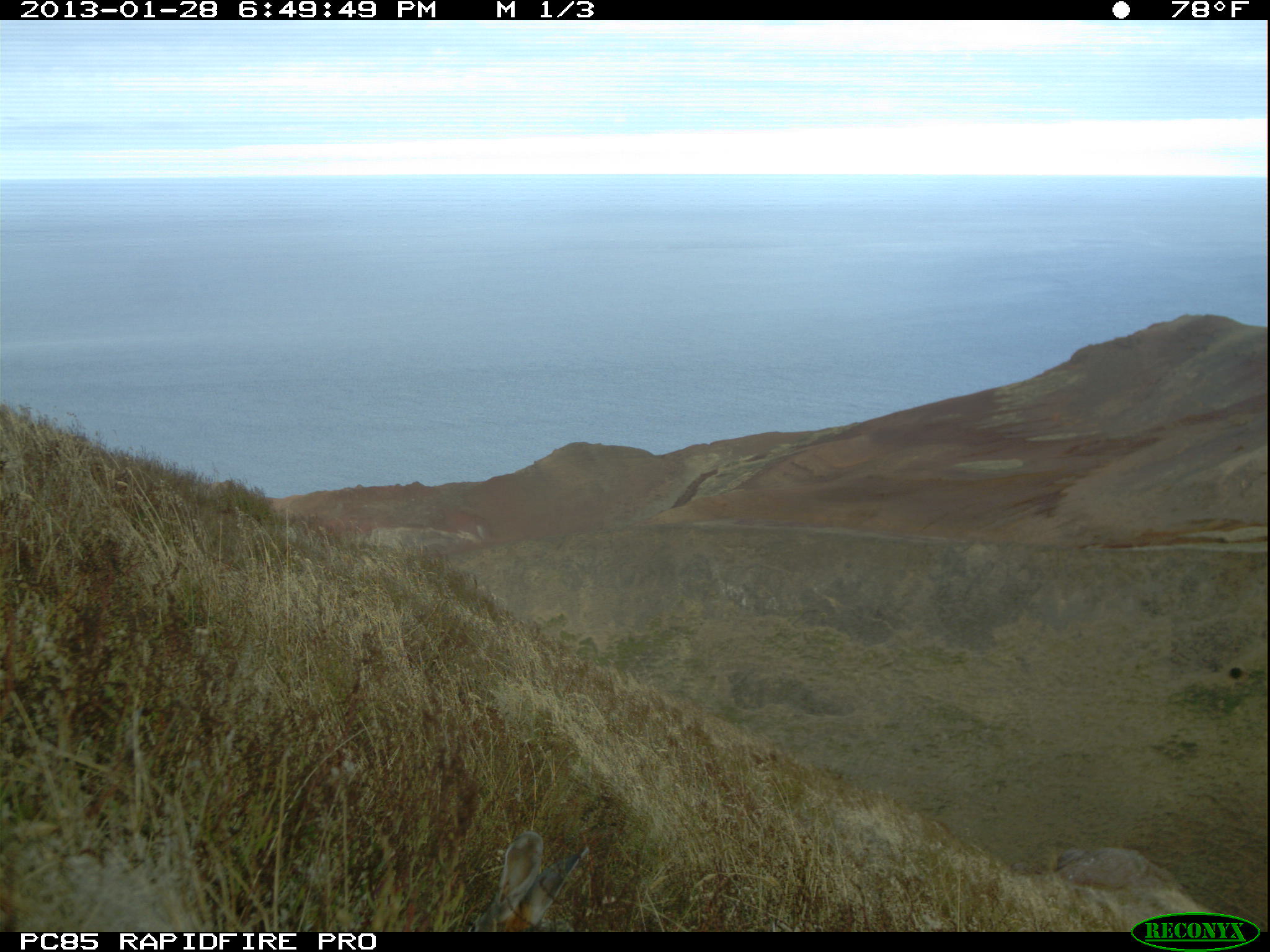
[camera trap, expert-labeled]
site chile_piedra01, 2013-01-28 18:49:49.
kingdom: Animalia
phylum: Chordata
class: Mammalia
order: Lagomorpha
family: Leporidae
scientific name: Leporidae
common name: rabbits and hares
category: rabbit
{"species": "rabbit (rabbits and hares) (Leporidae)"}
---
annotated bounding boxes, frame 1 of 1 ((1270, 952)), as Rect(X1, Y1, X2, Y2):
rabbit: Rect(459, 829, 588, 933)